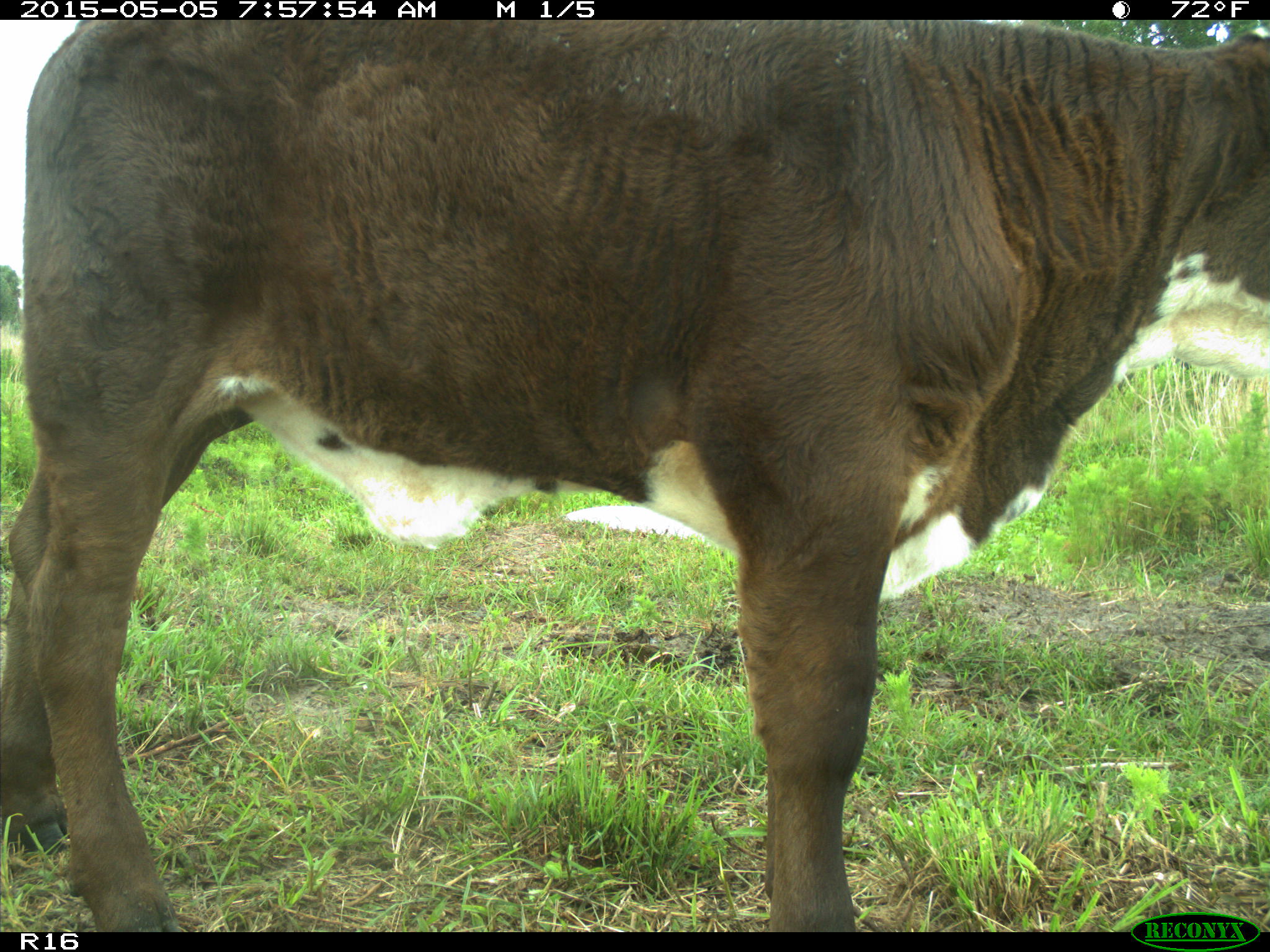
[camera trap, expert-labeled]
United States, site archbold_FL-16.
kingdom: Animalia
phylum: Chordata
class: Mammalia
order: Artiodactyla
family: Bovidae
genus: Bos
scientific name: Bos taurus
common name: domestic cow